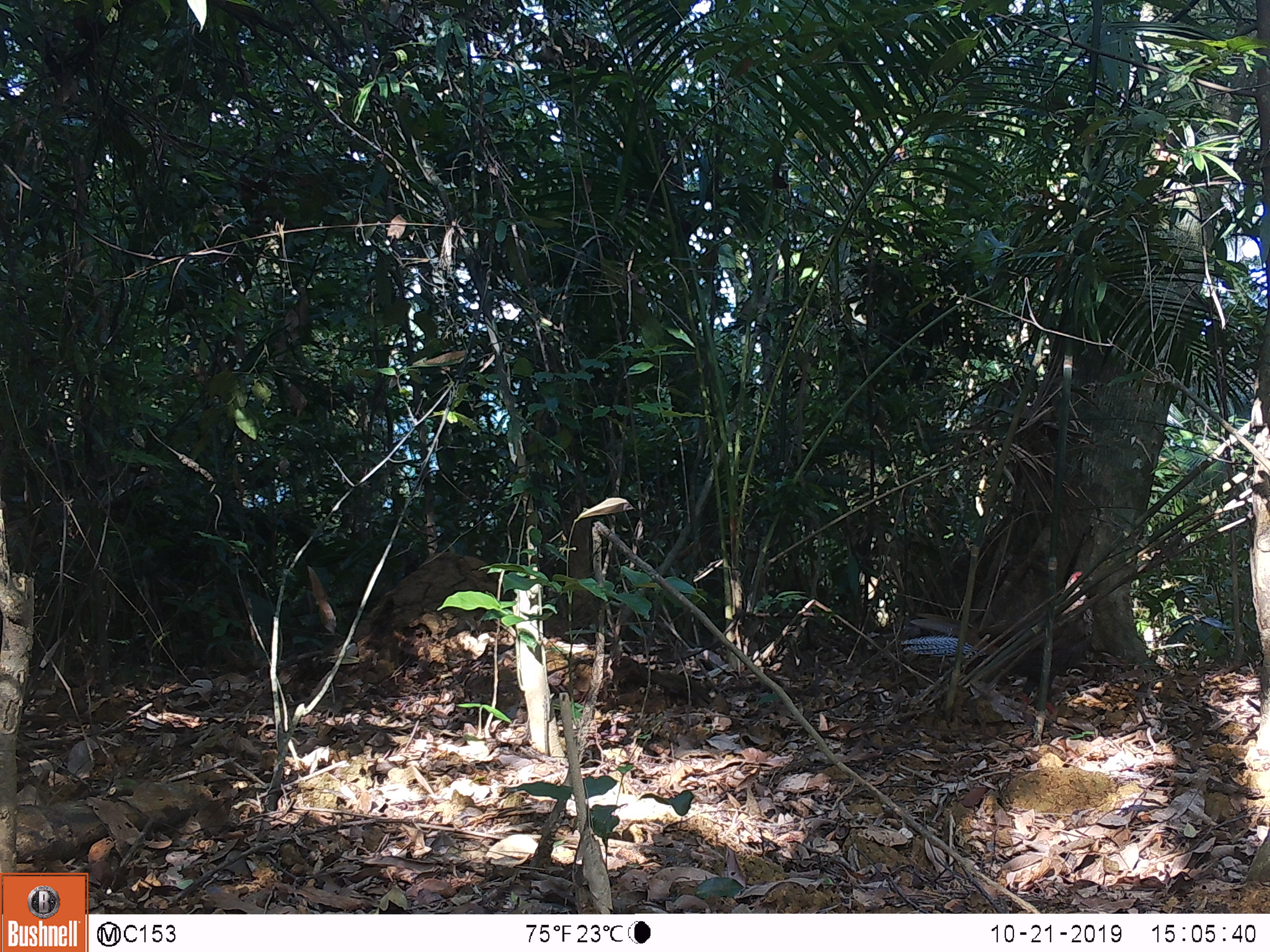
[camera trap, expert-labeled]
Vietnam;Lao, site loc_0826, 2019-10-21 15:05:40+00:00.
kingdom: Animalia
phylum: Chordata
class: Aves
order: Galliformes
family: Phasianidae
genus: Lophura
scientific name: Lophura nycthemera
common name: silver pheasant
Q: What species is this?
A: Silver pheasant (Lophura nycthemera).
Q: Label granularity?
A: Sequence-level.